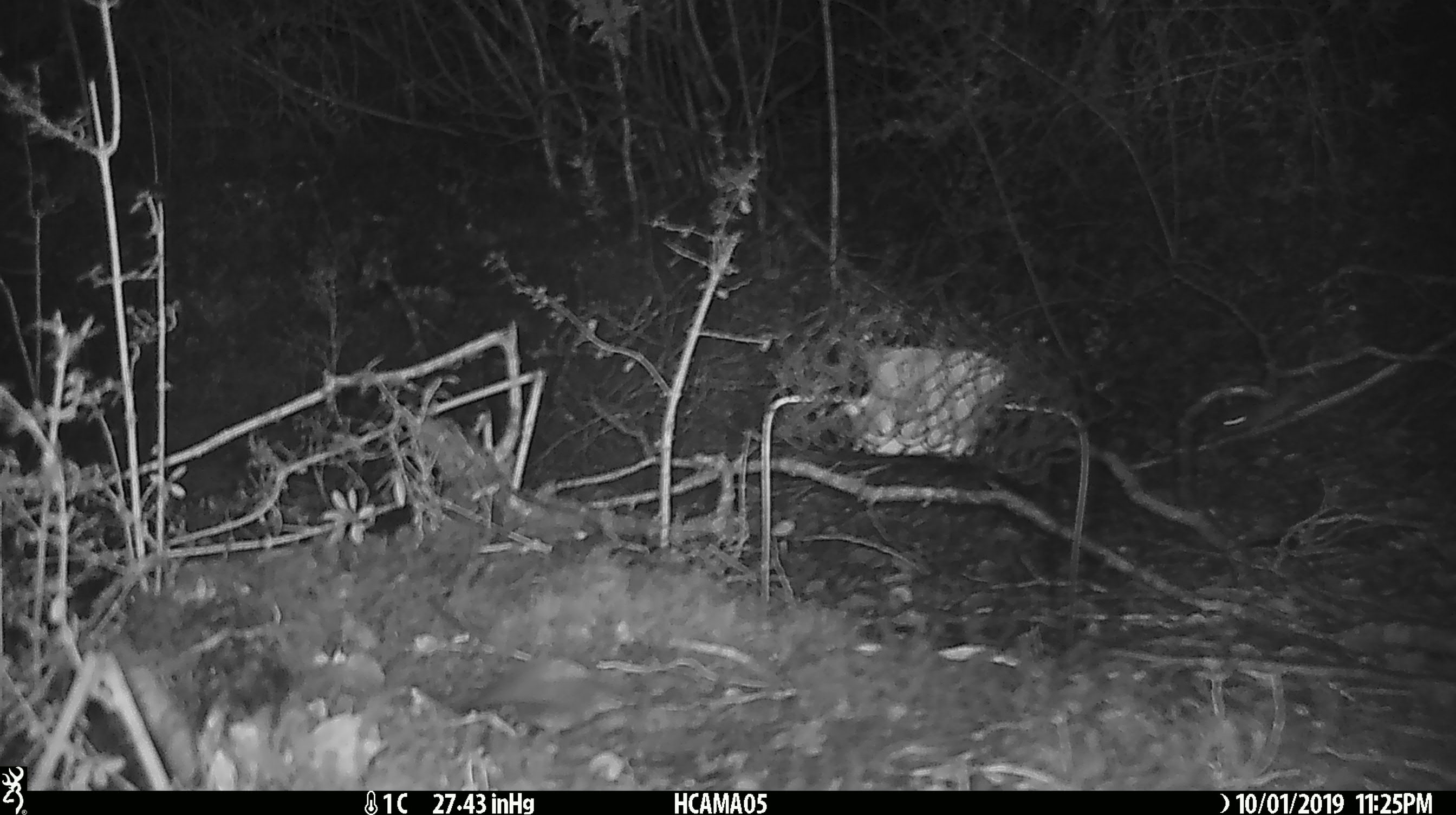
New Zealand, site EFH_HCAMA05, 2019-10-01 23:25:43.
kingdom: Animalia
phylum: Chordata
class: Mammalia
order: Rodentia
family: Muridae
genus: Mus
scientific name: Mus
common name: mouse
Mouse (Mus).